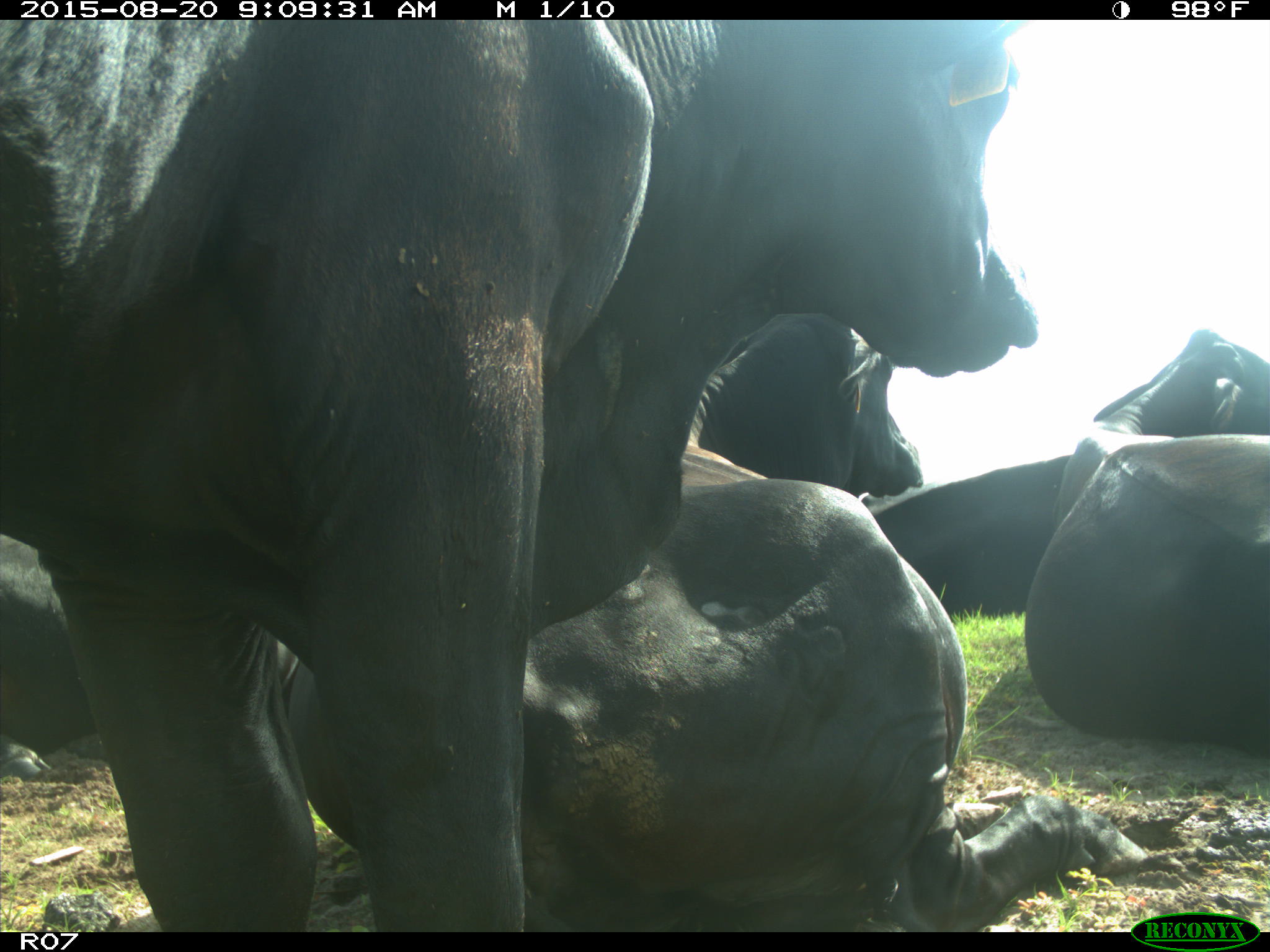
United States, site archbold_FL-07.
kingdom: Animalia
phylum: Chordata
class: Mammalia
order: Artiodactyla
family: Bovidae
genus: Bos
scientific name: Bos taurus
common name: domestic cow